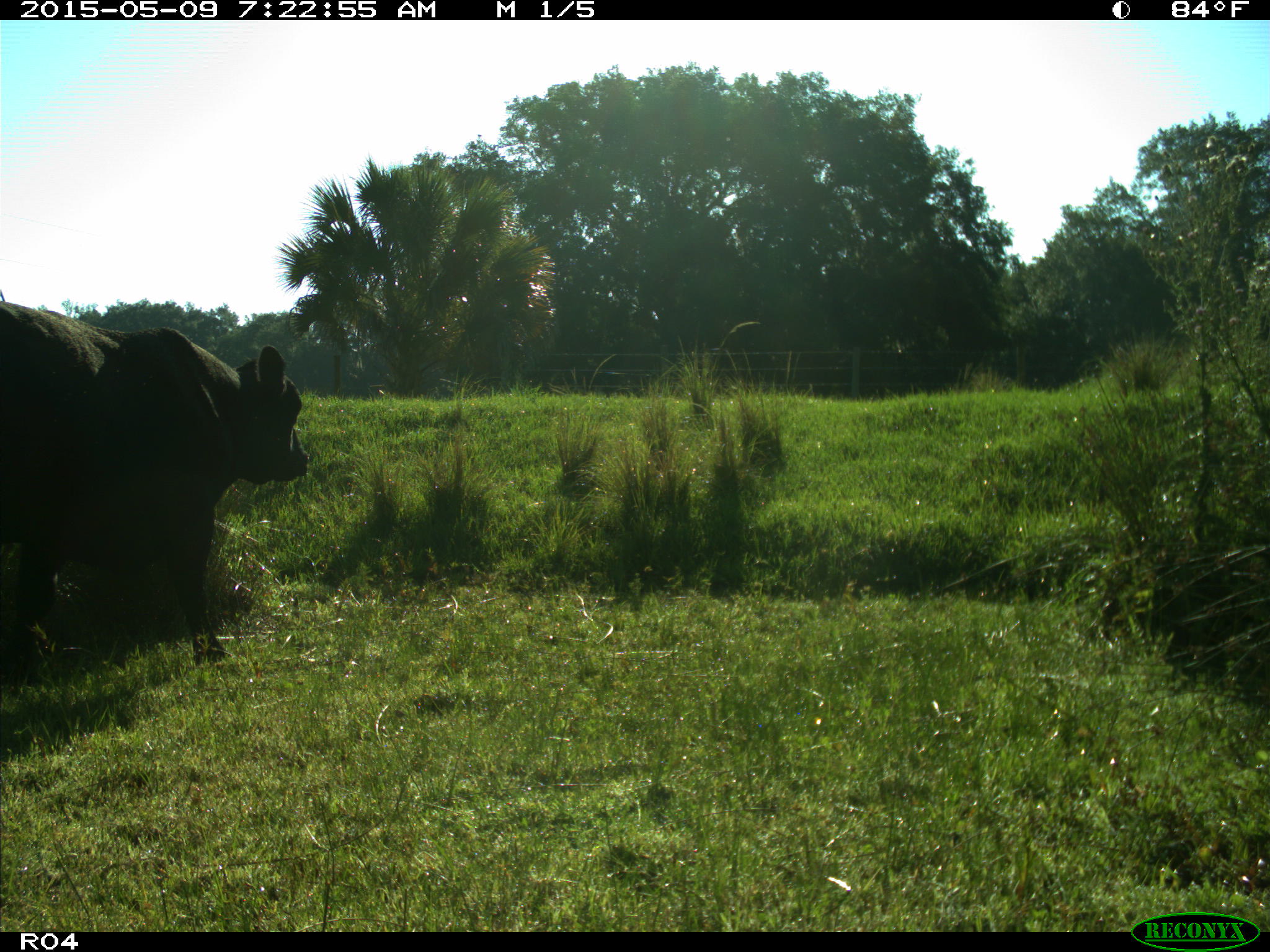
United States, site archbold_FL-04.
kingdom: Animalia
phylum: Chordata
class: Mammalia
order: Artiodactyla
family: Bovidae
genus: Bos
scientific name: Bos taurus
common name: domestic cow